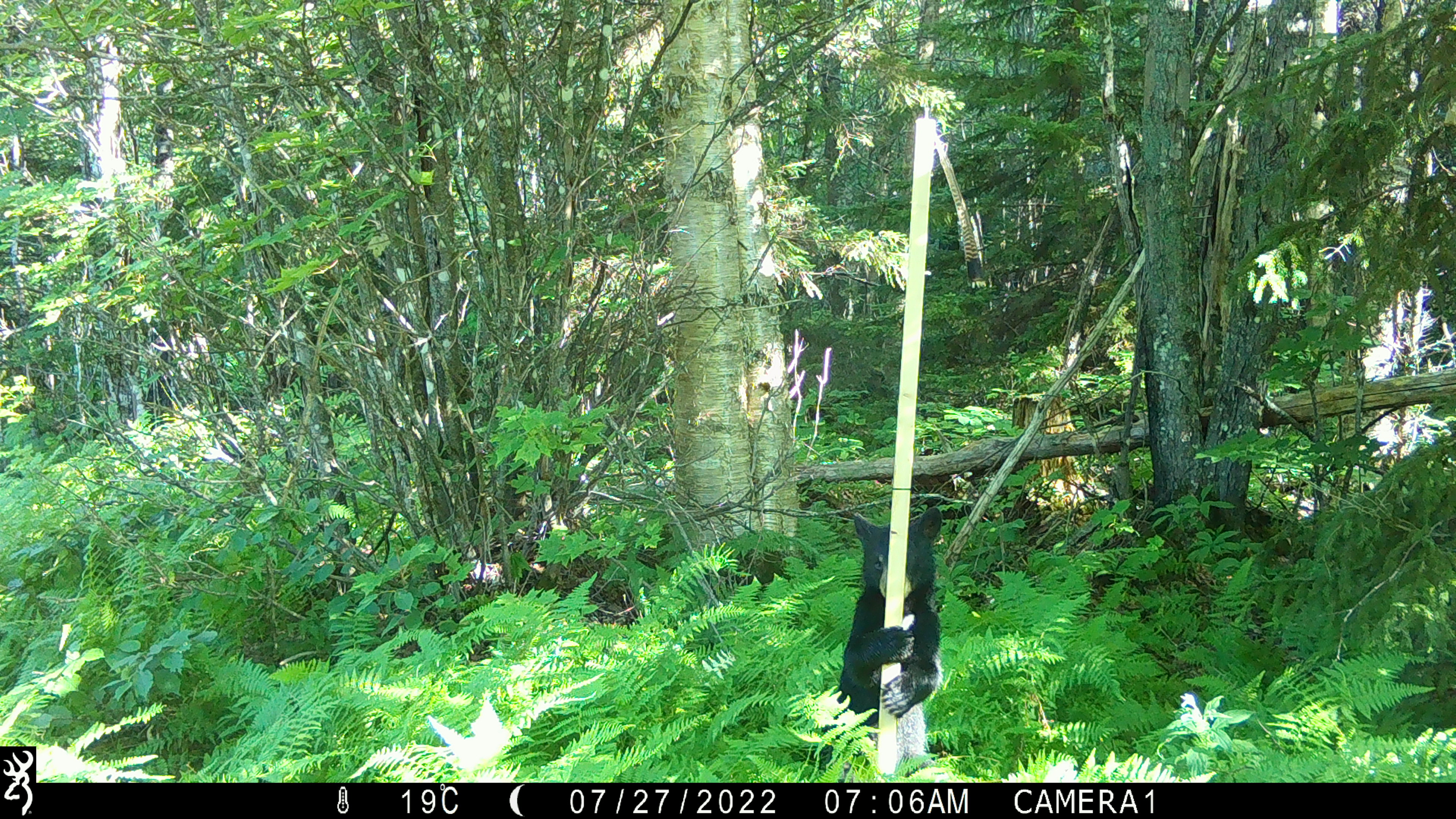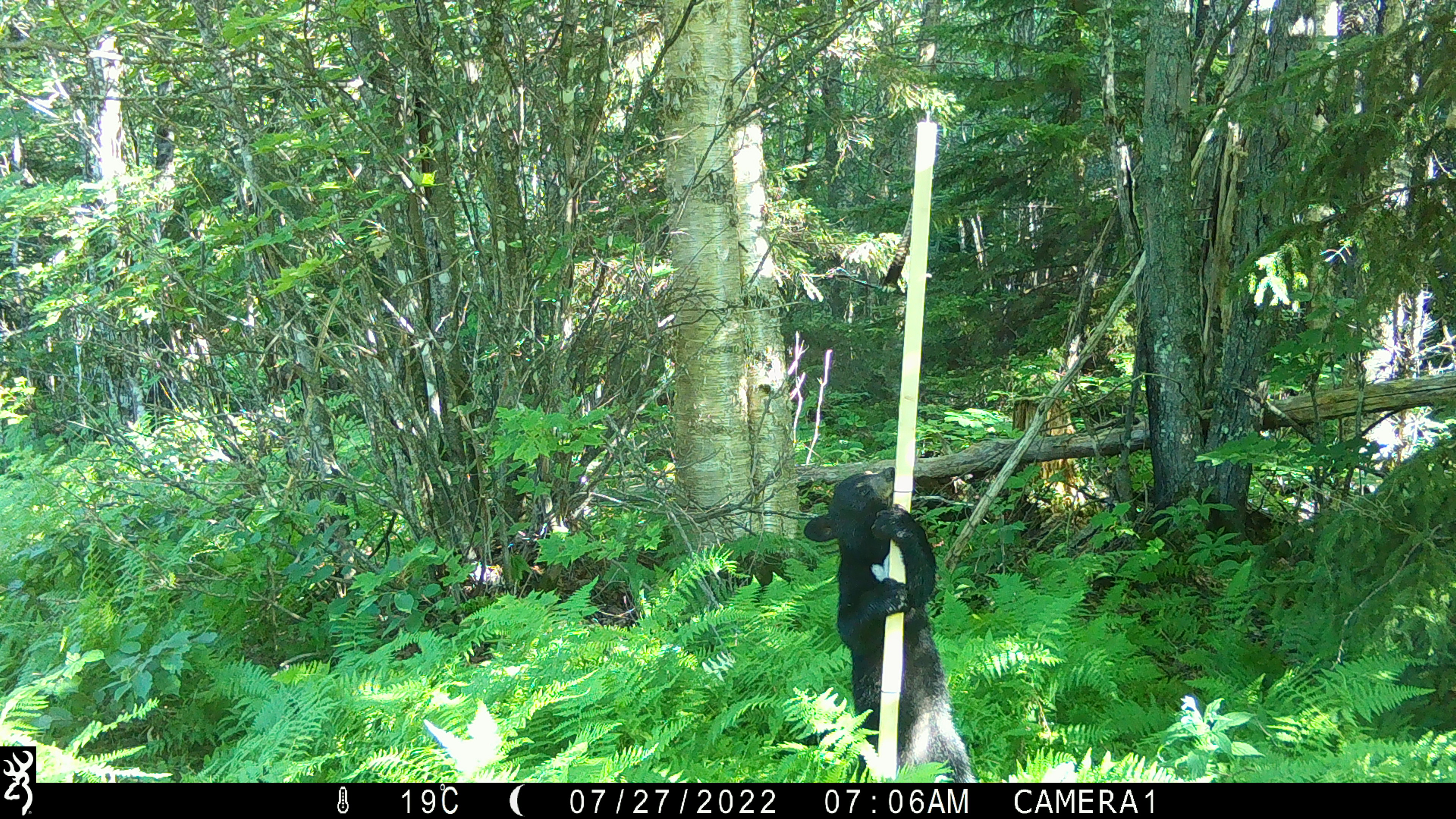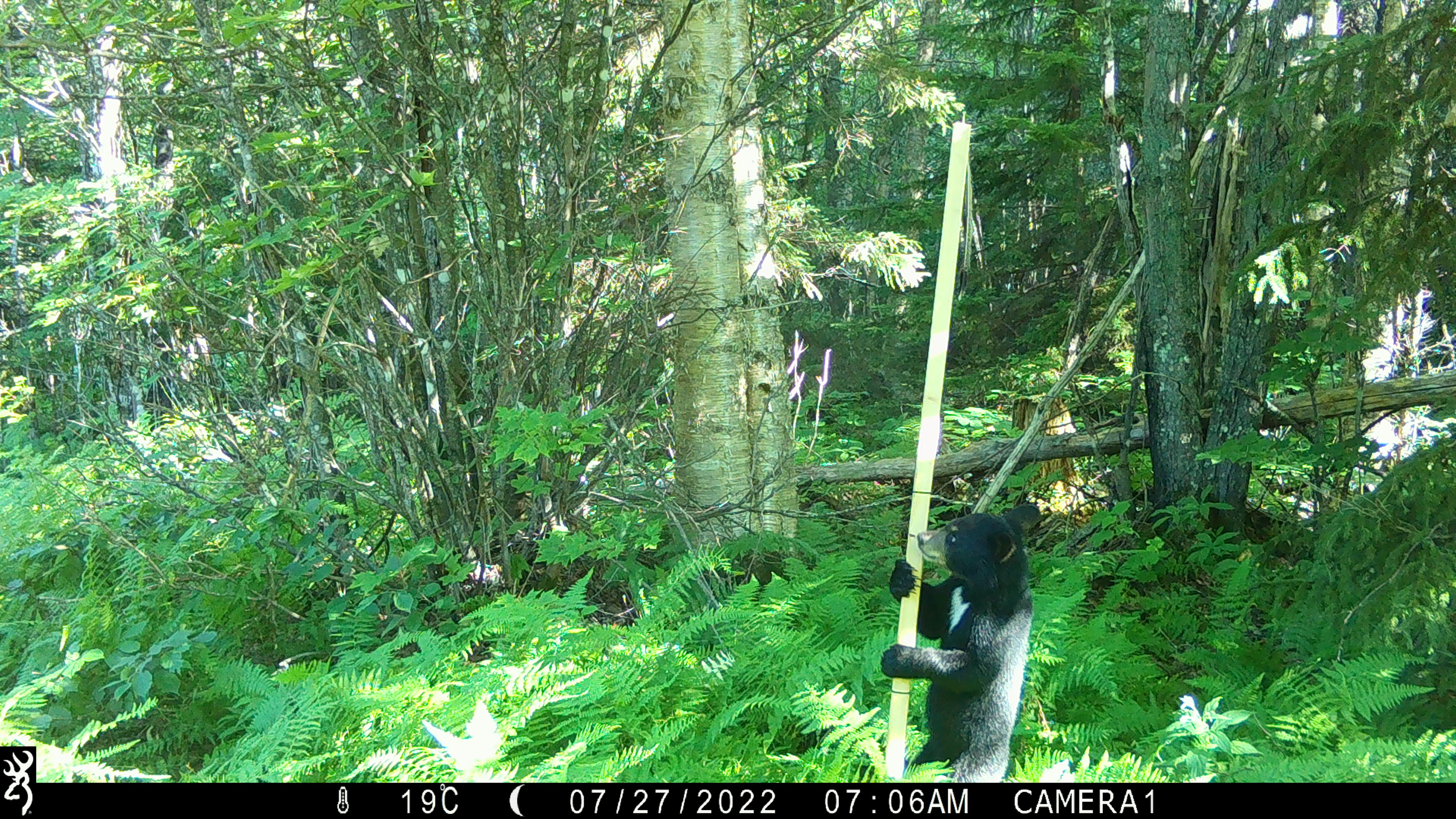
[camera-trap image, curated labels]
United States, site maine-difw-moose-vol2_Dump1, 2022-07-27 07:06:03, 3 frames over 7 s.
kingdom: Animalia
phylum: Chordata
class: Mammalia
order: Carnivora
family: Ursidae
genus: Ursus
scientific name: Ursus americanus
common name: black bear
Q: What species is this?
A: Black bear (Ursus americanus).